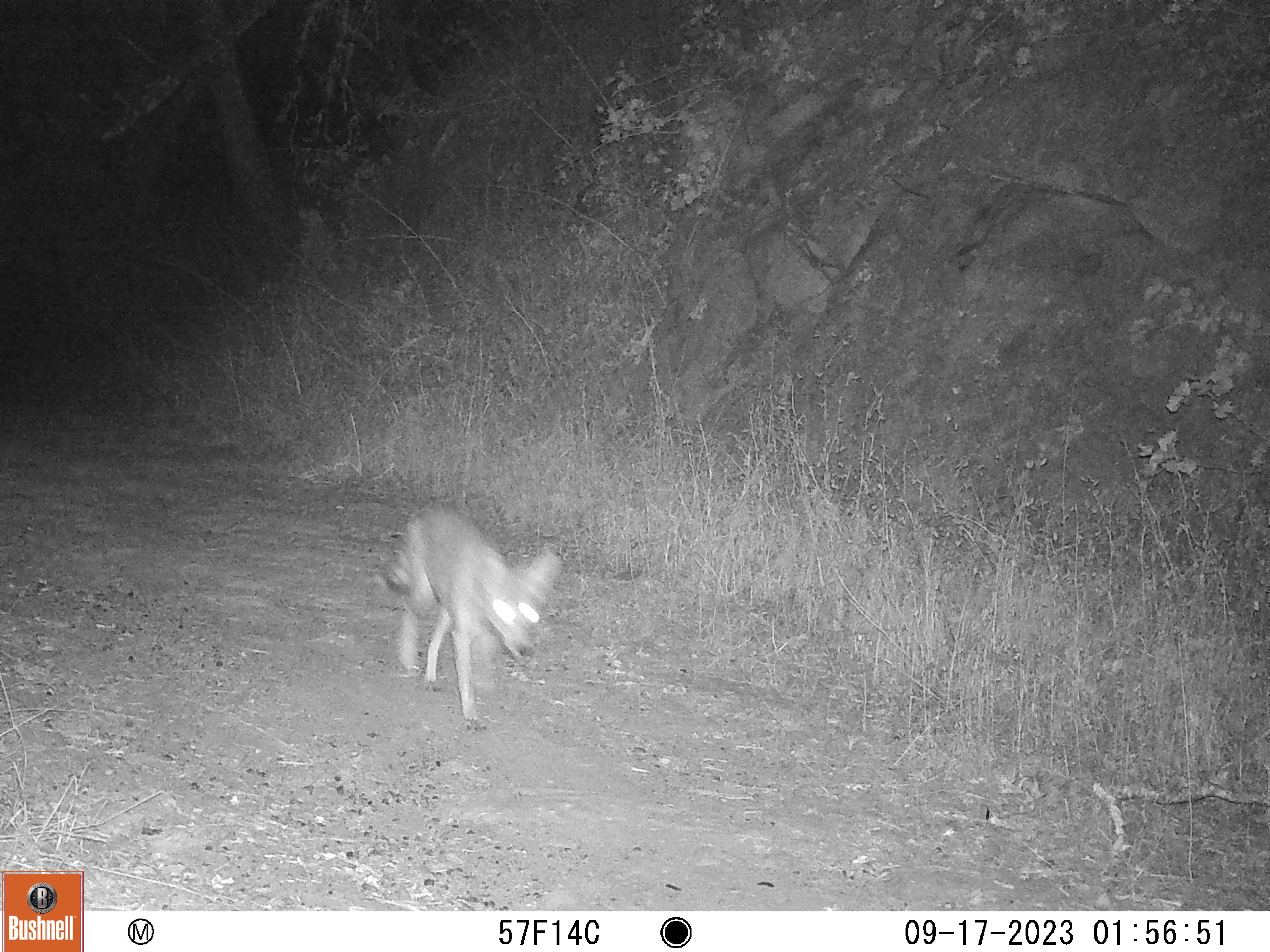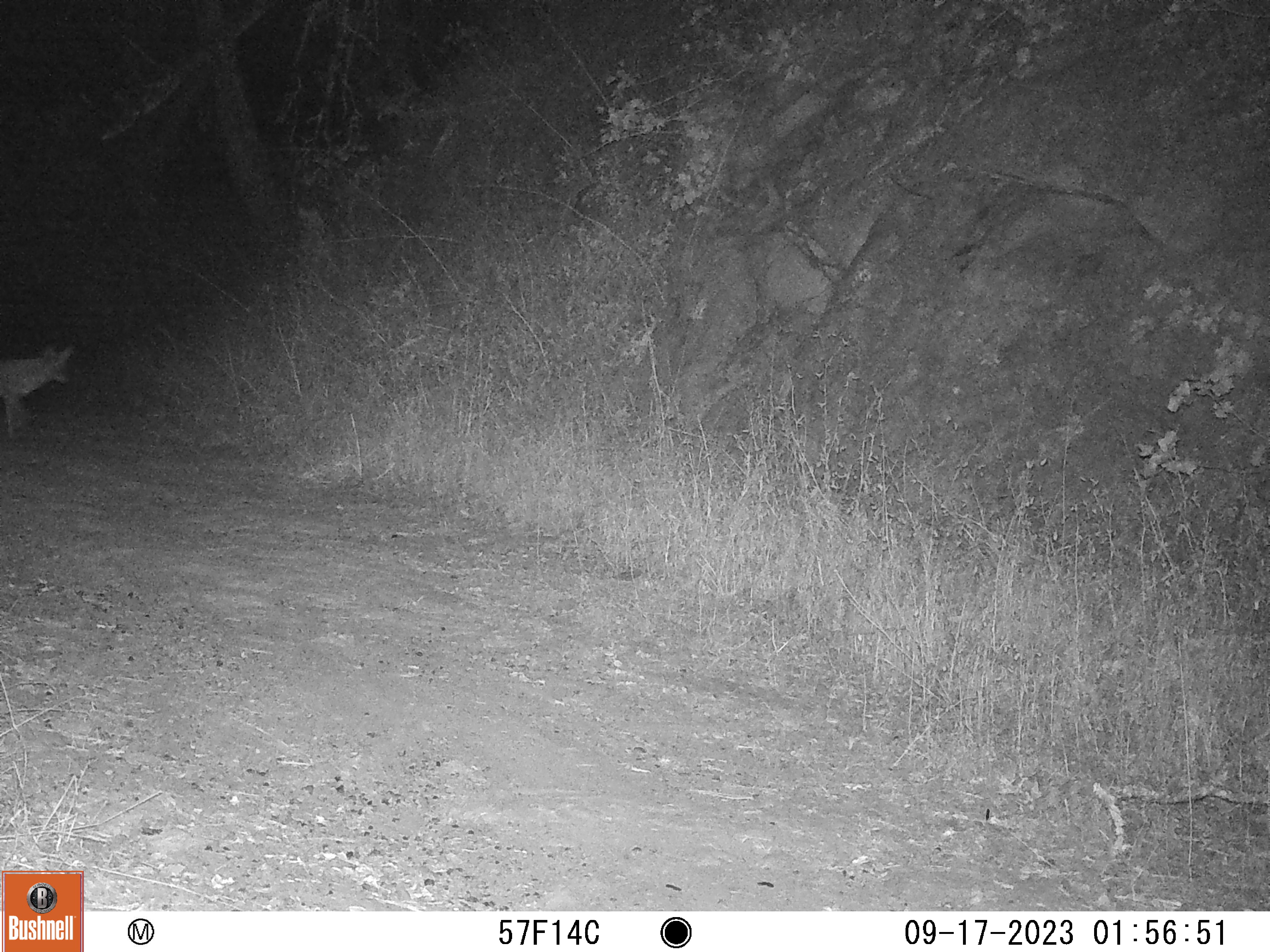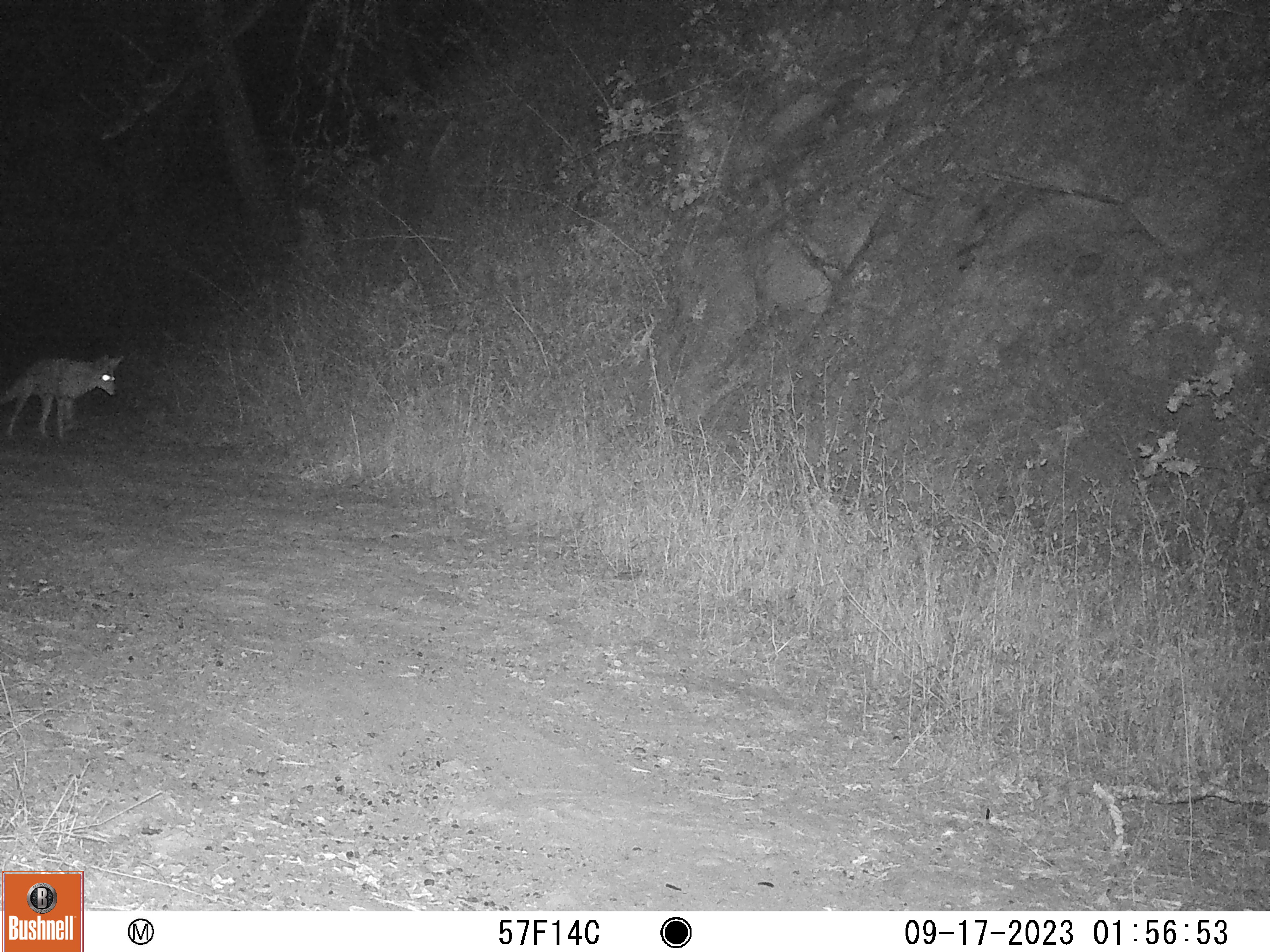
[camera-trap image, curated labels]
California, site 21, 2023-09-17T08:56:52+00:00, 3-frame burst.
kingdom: Animalia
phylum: Chordata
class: Mammalia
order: Carnivora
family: Canidae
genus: Canis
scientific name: Canis latrans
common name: coyote